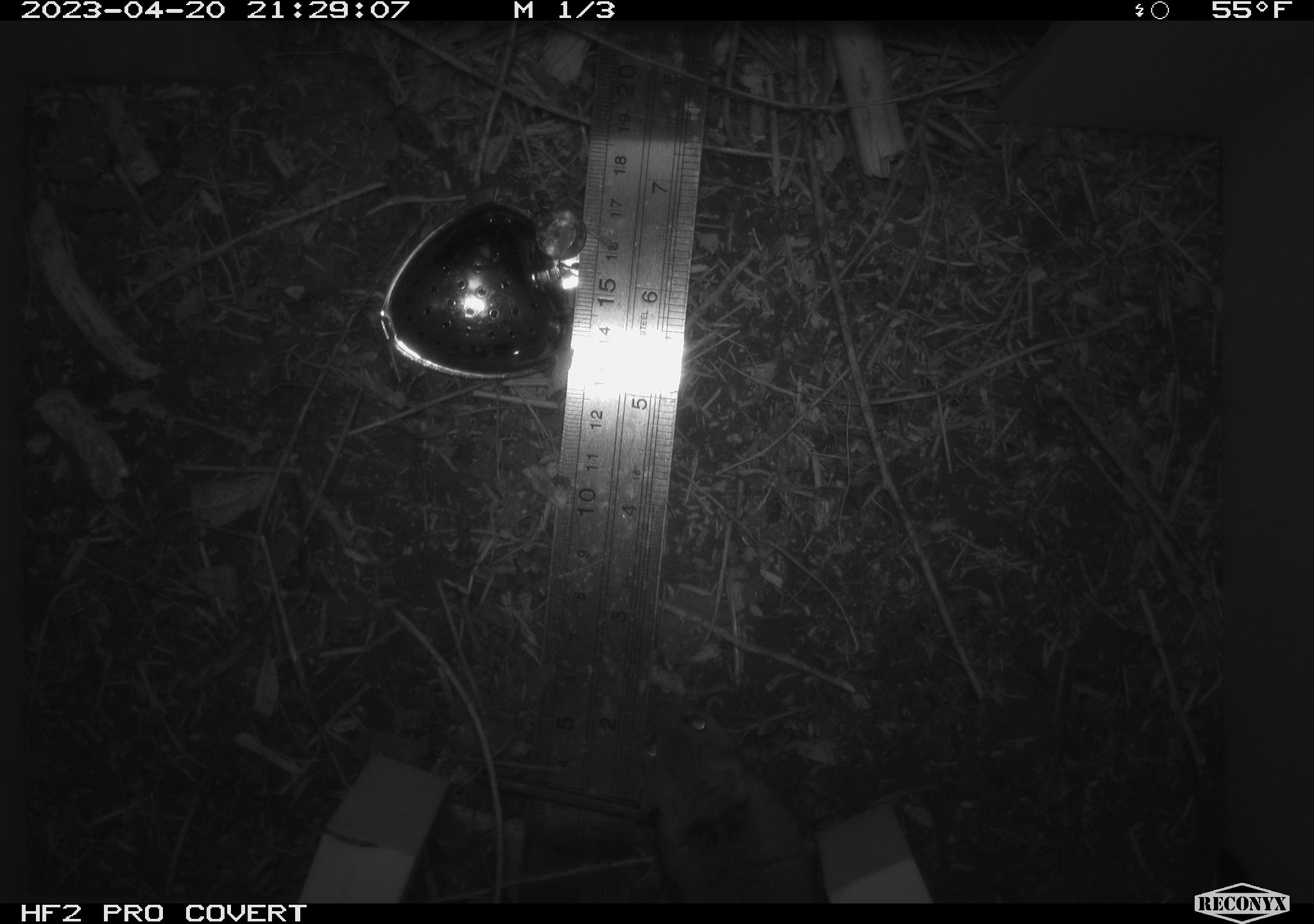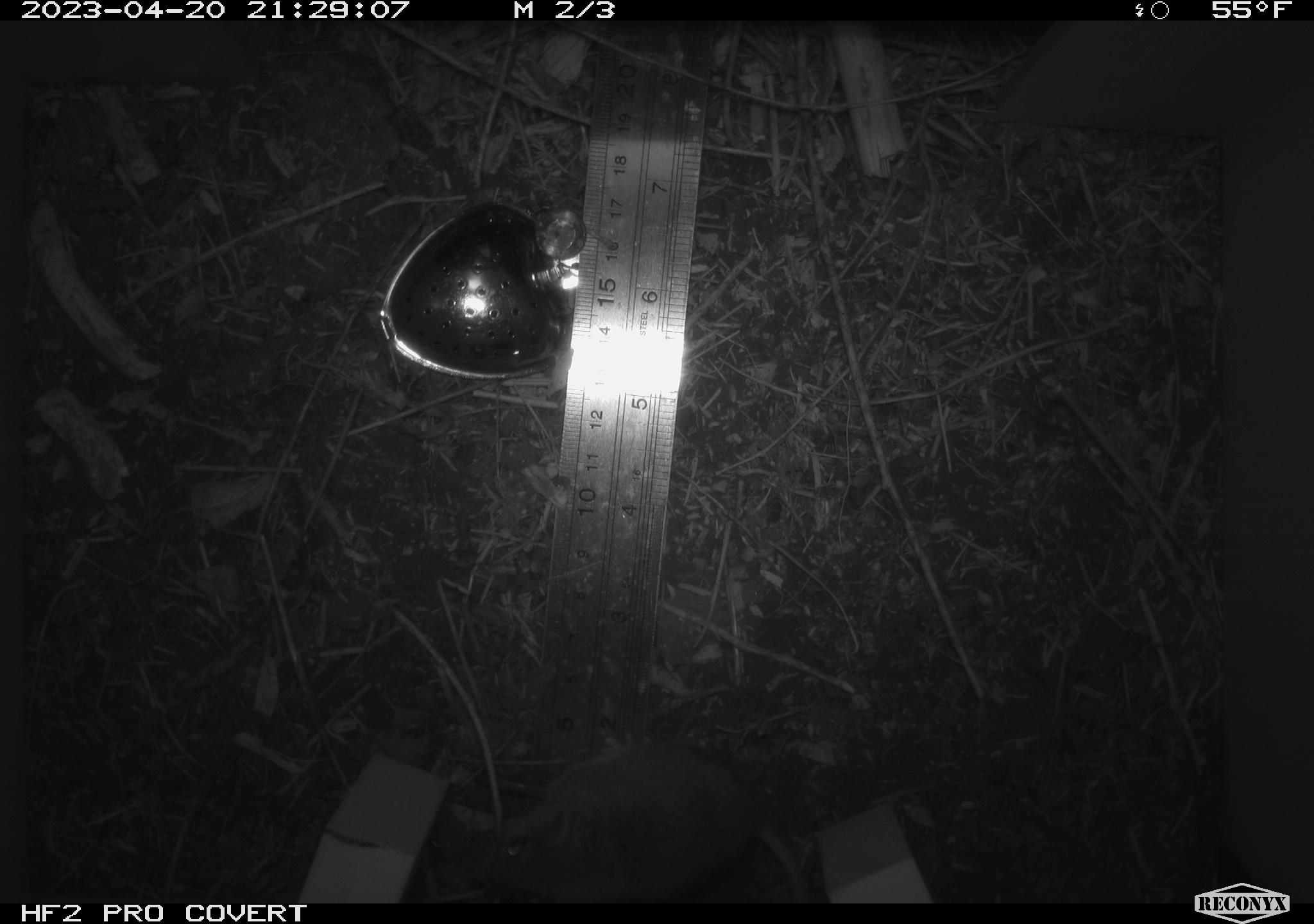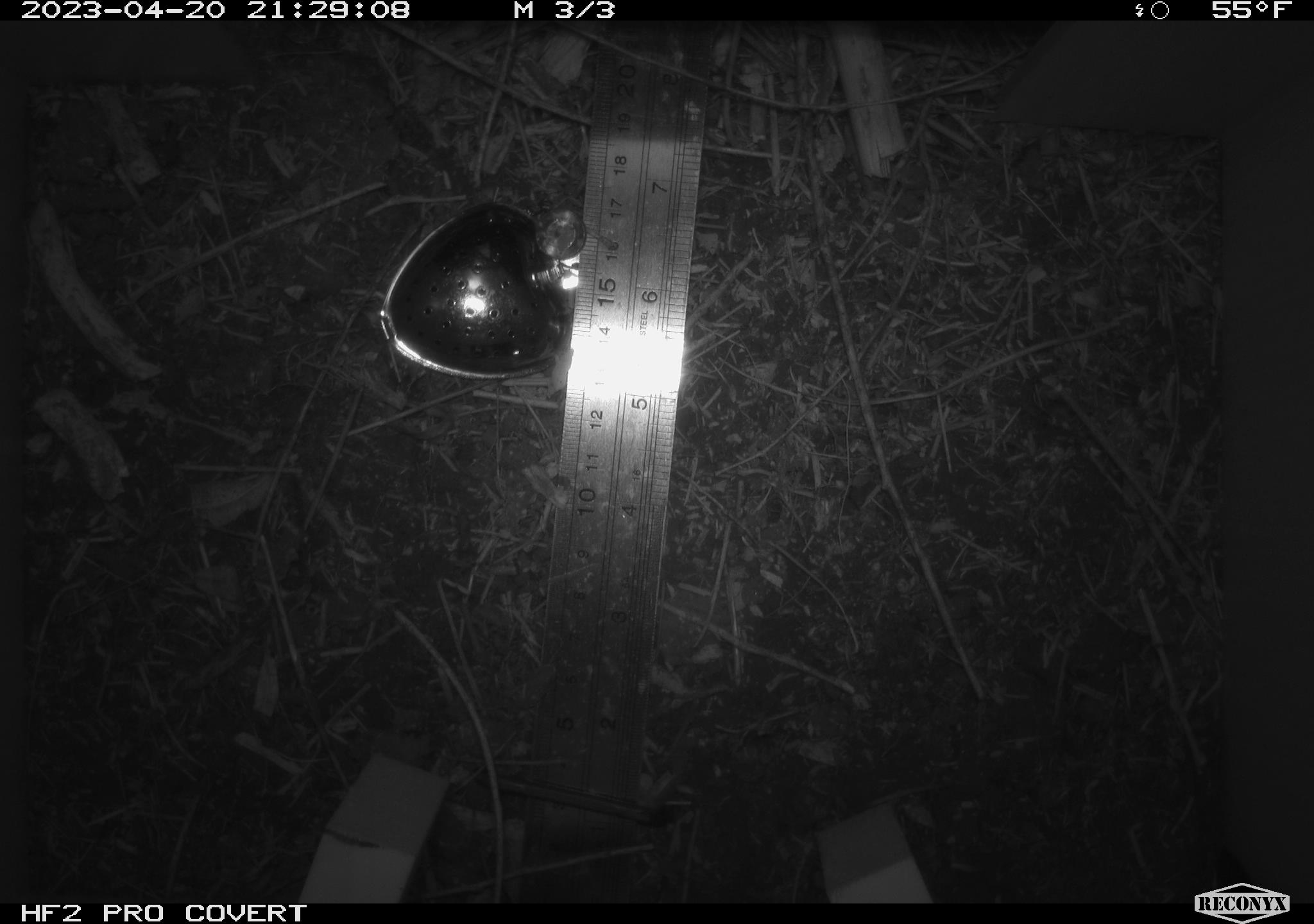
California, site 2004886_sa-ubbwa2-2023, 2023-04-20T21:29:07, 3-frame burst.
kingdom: Animalia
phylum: Chordata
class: Mammalia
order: Rodentia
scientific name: Rodentia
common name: mouse species